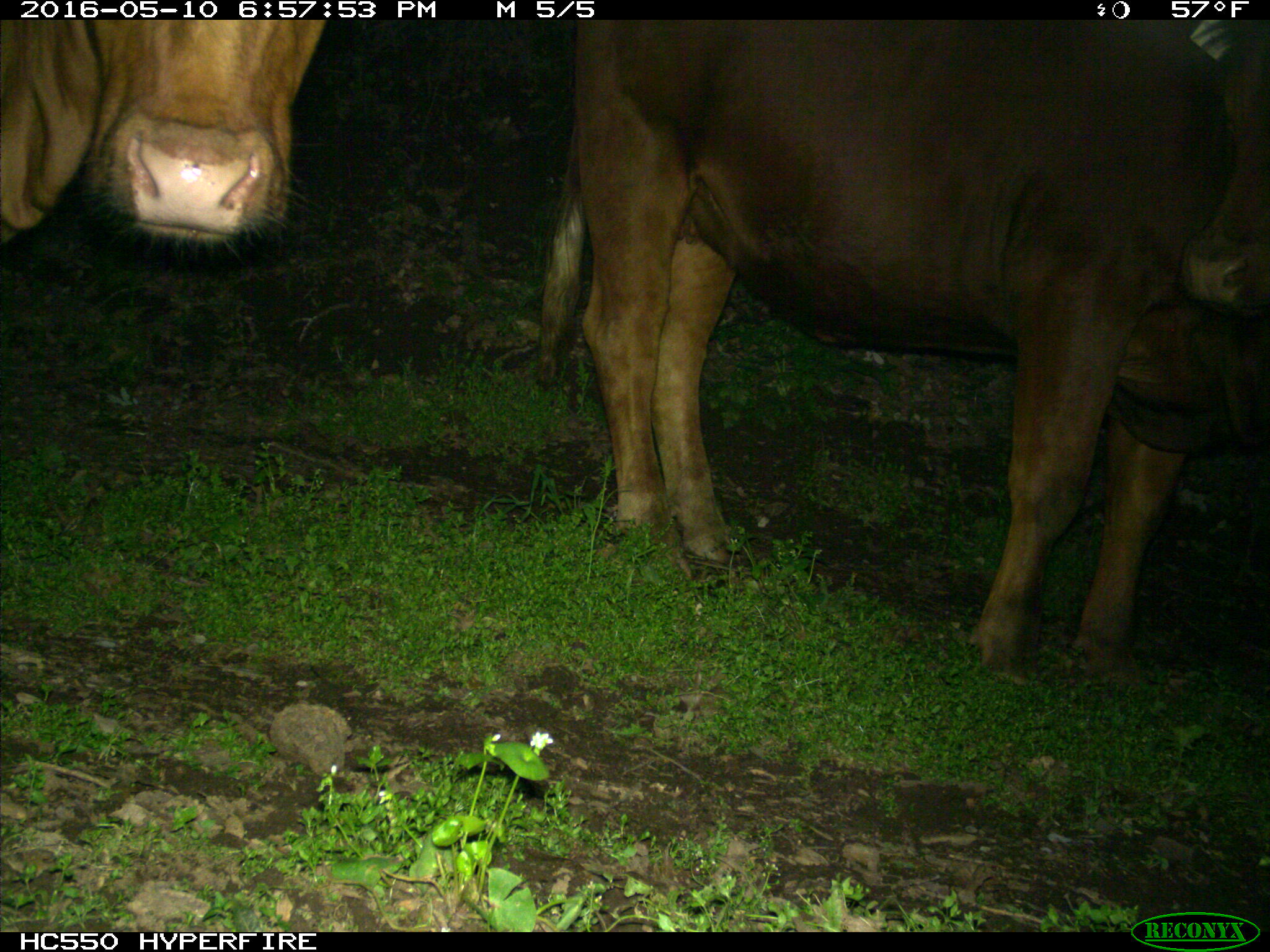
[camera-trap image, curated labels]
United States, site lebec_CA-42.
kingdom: Animalia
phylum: Chordata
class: Mammalia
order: Artiodactyla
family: Bovidae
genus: Bos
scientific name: Bos taurus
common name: domestic cow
Bos taurus (domestic cow).